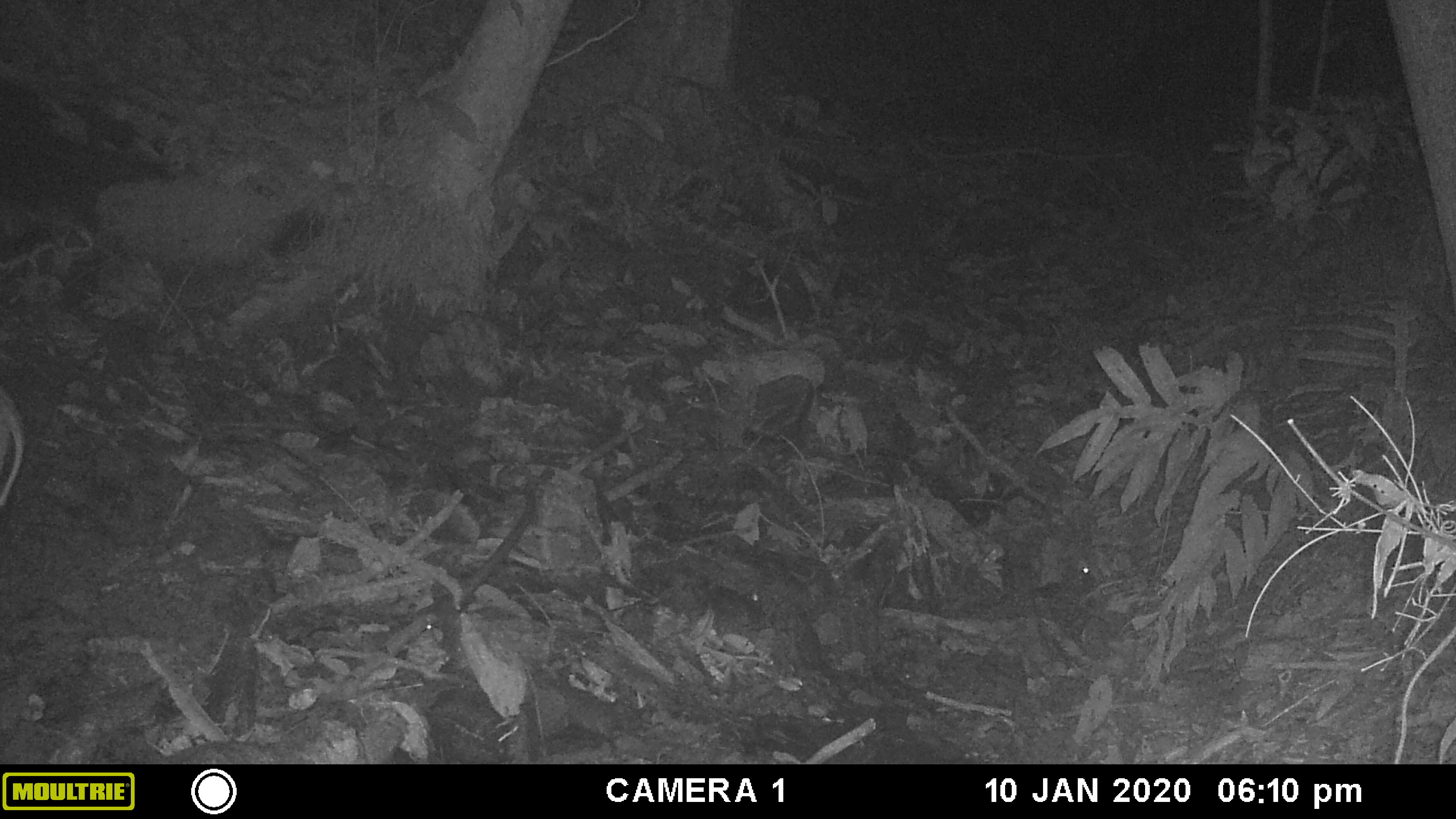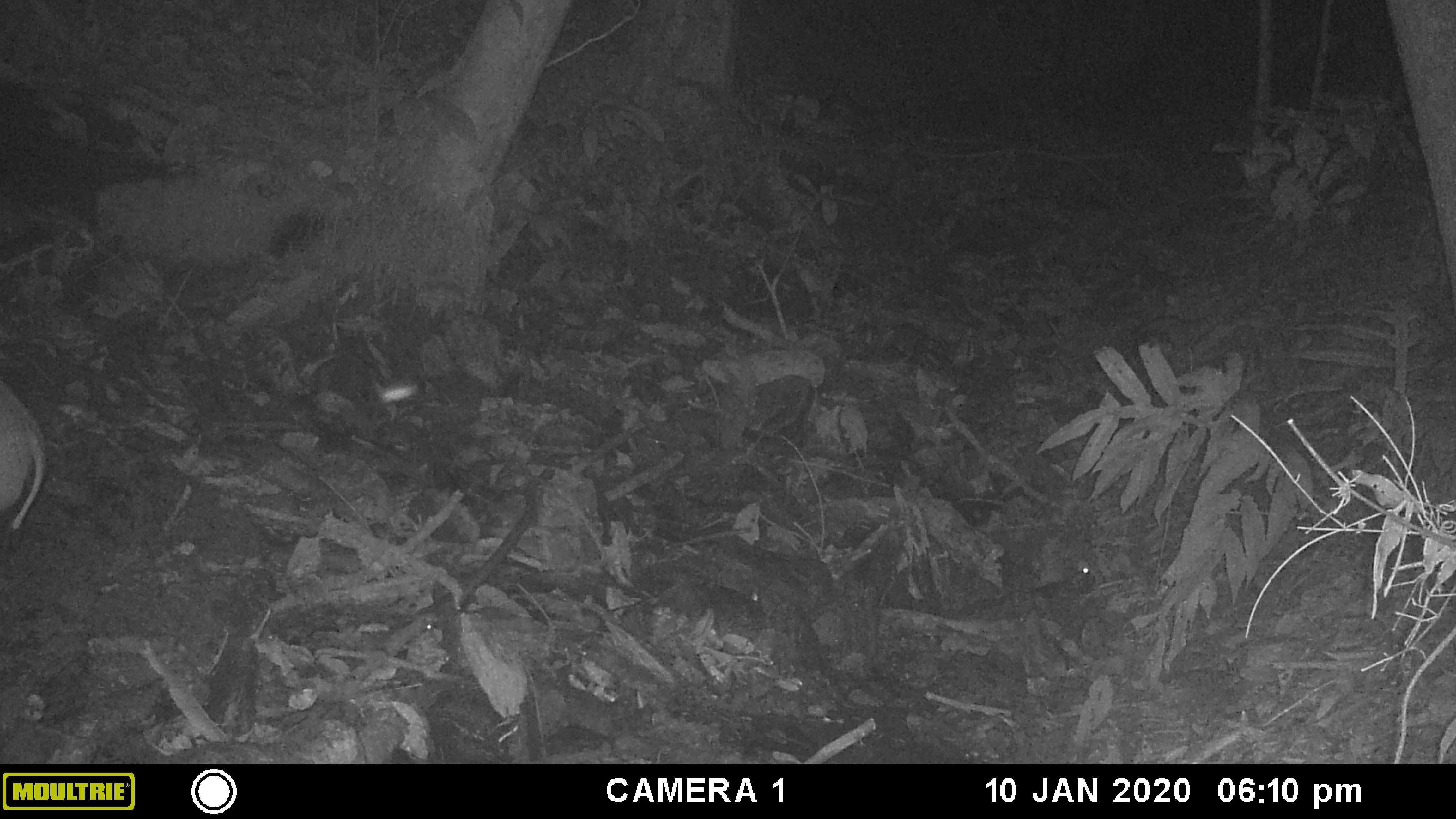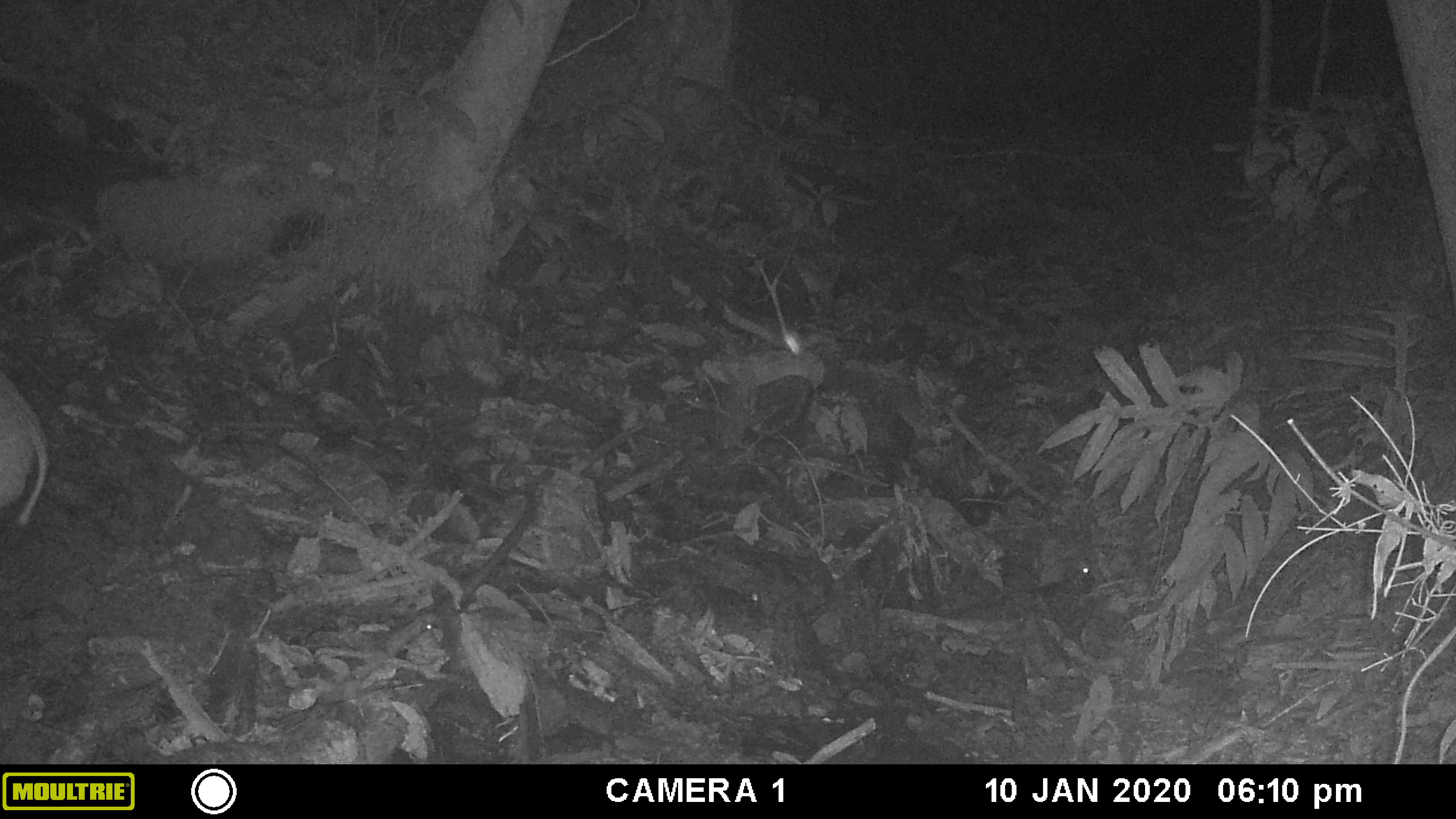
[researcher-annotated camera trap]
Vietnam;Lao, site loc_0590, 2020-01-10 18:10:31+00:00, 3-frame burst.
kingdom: Animalia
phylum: Chordata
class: Mammalia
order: Artiodactyla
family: Suidae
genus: Sus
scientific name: Sus scrofa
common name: eurasian wild pig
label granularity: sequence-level